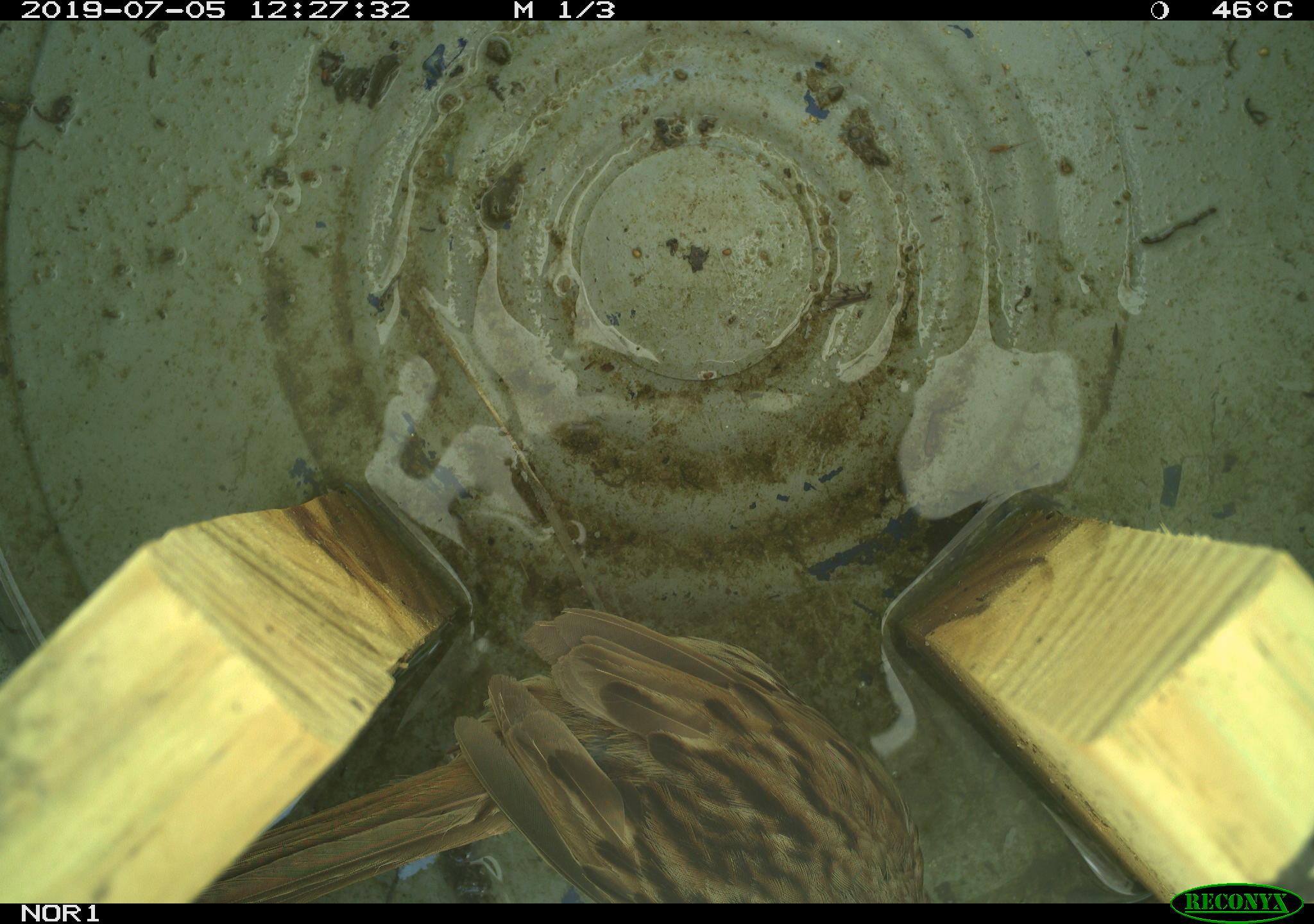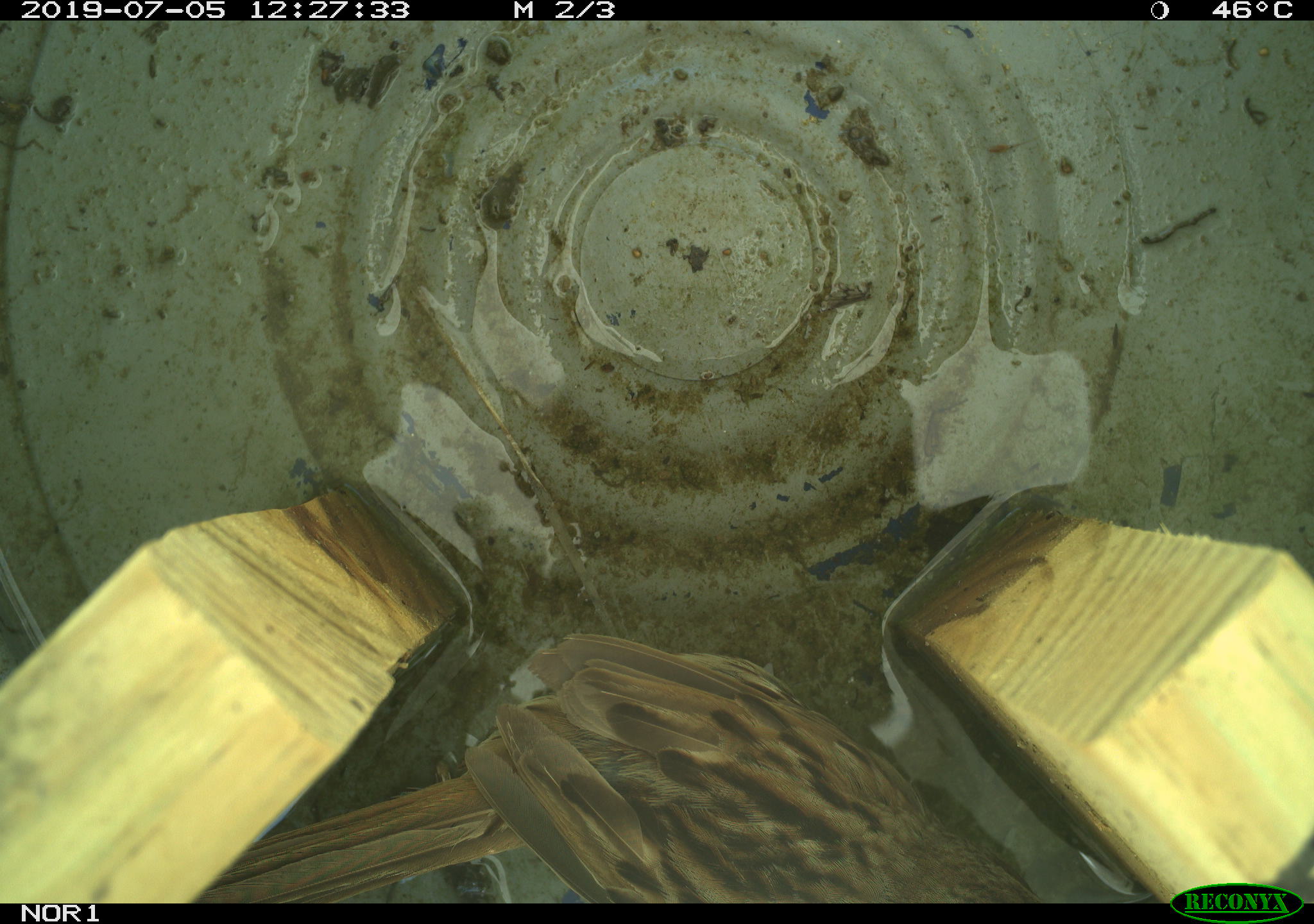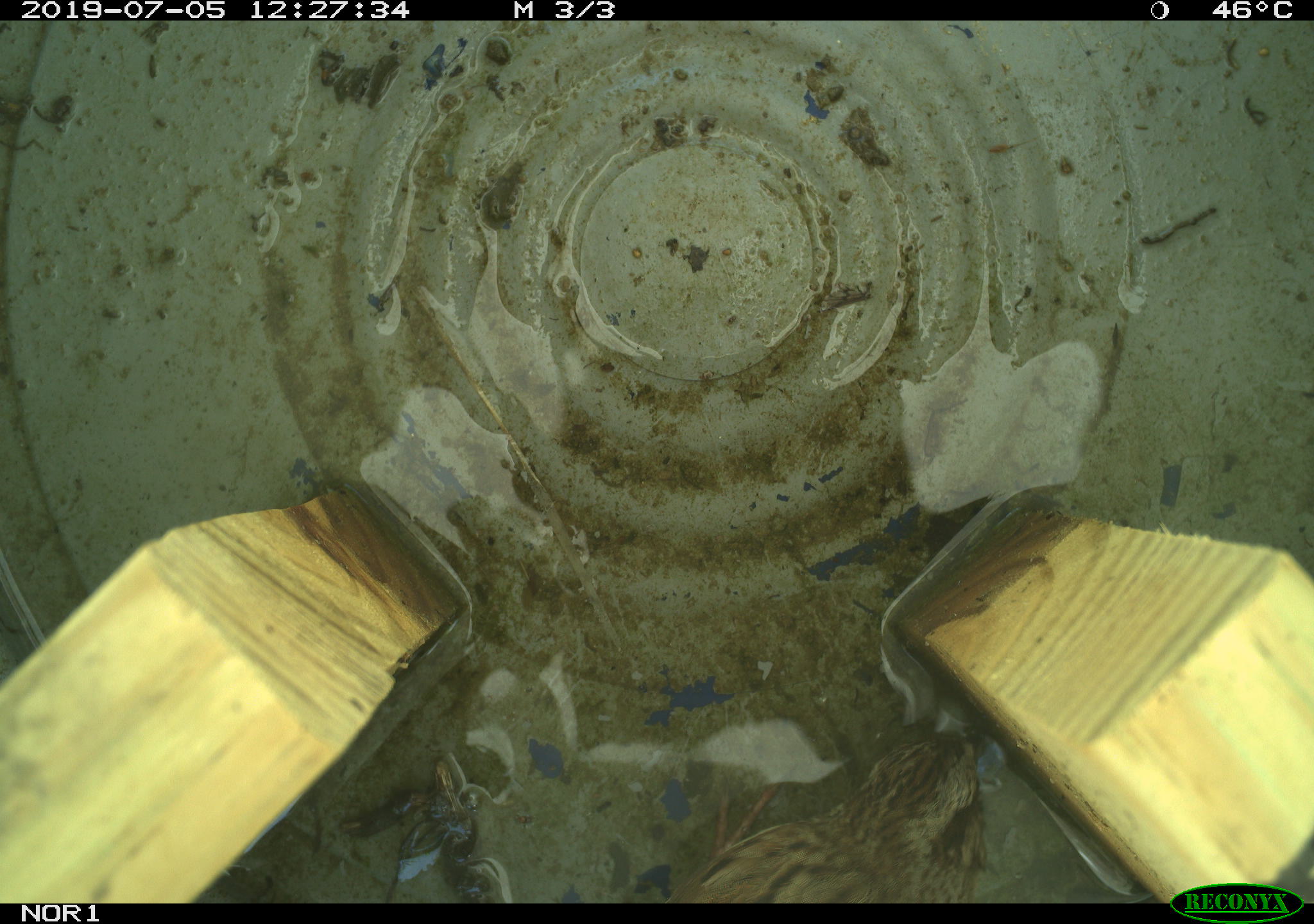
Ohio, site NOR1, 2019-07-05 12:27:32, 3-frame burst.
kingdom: Animalia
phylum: Chordata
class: Aves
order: Passeriformes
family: Passerellidae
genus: Melospiza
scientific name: Melospiza melodia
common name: song sparrow